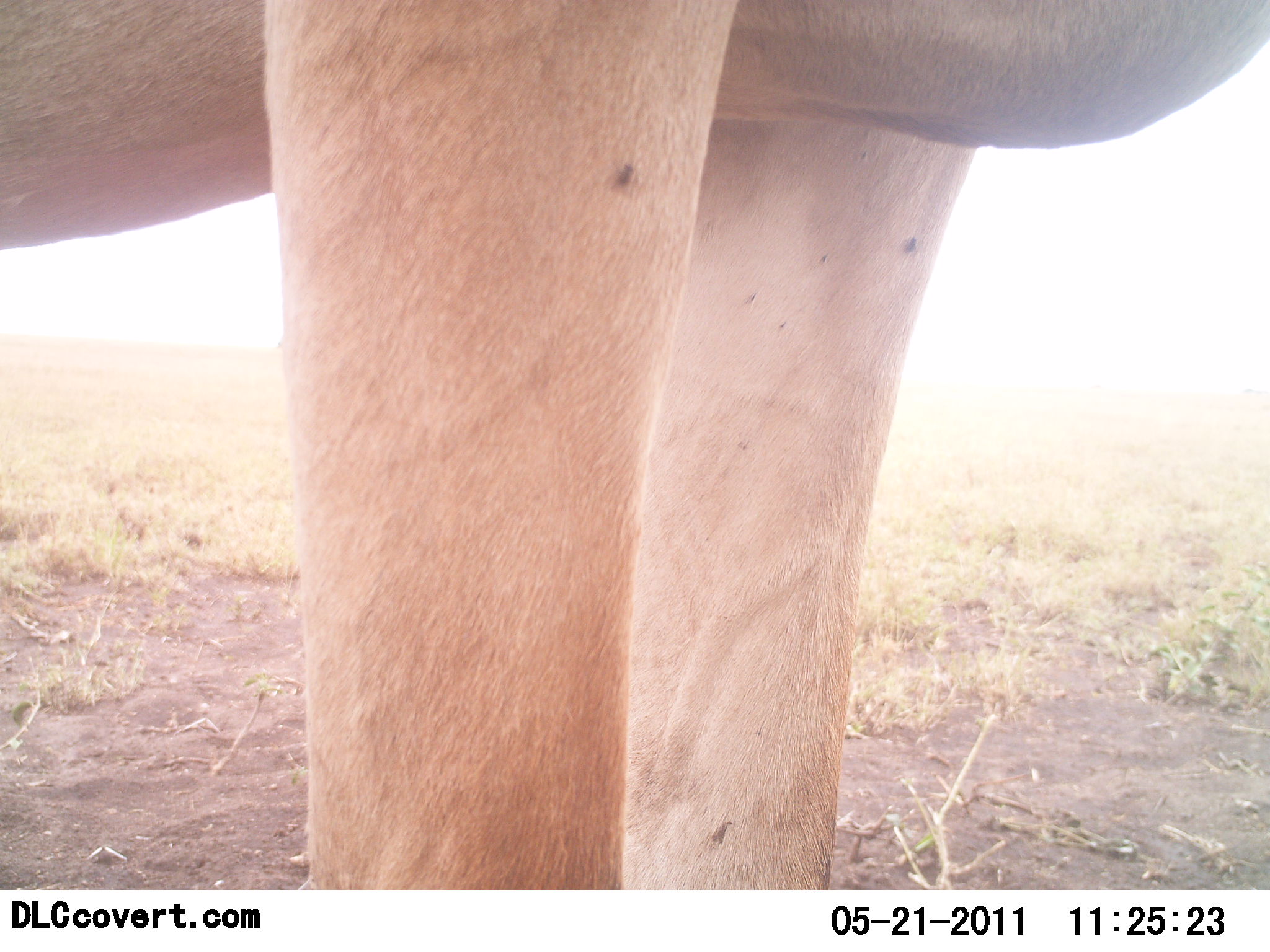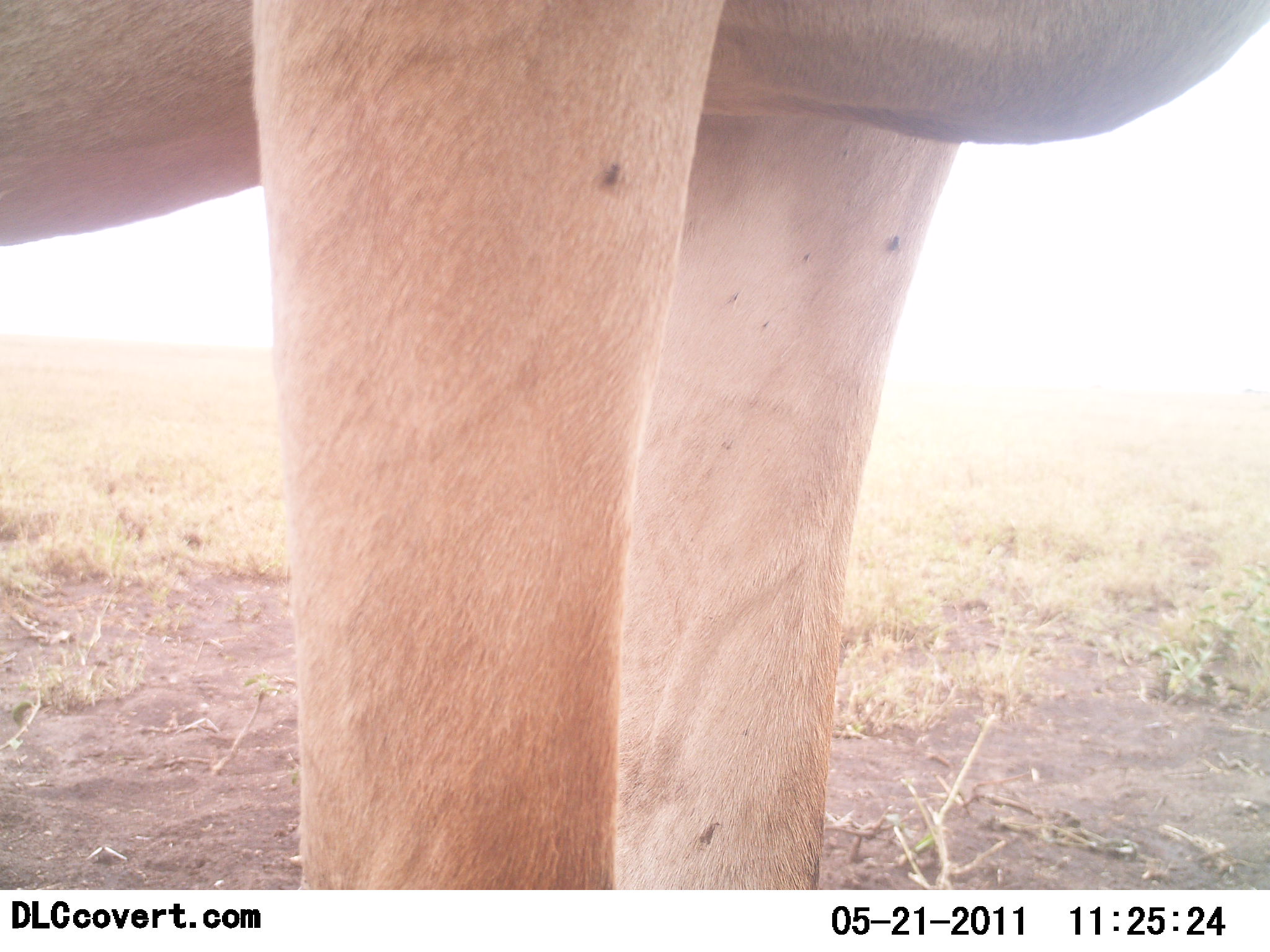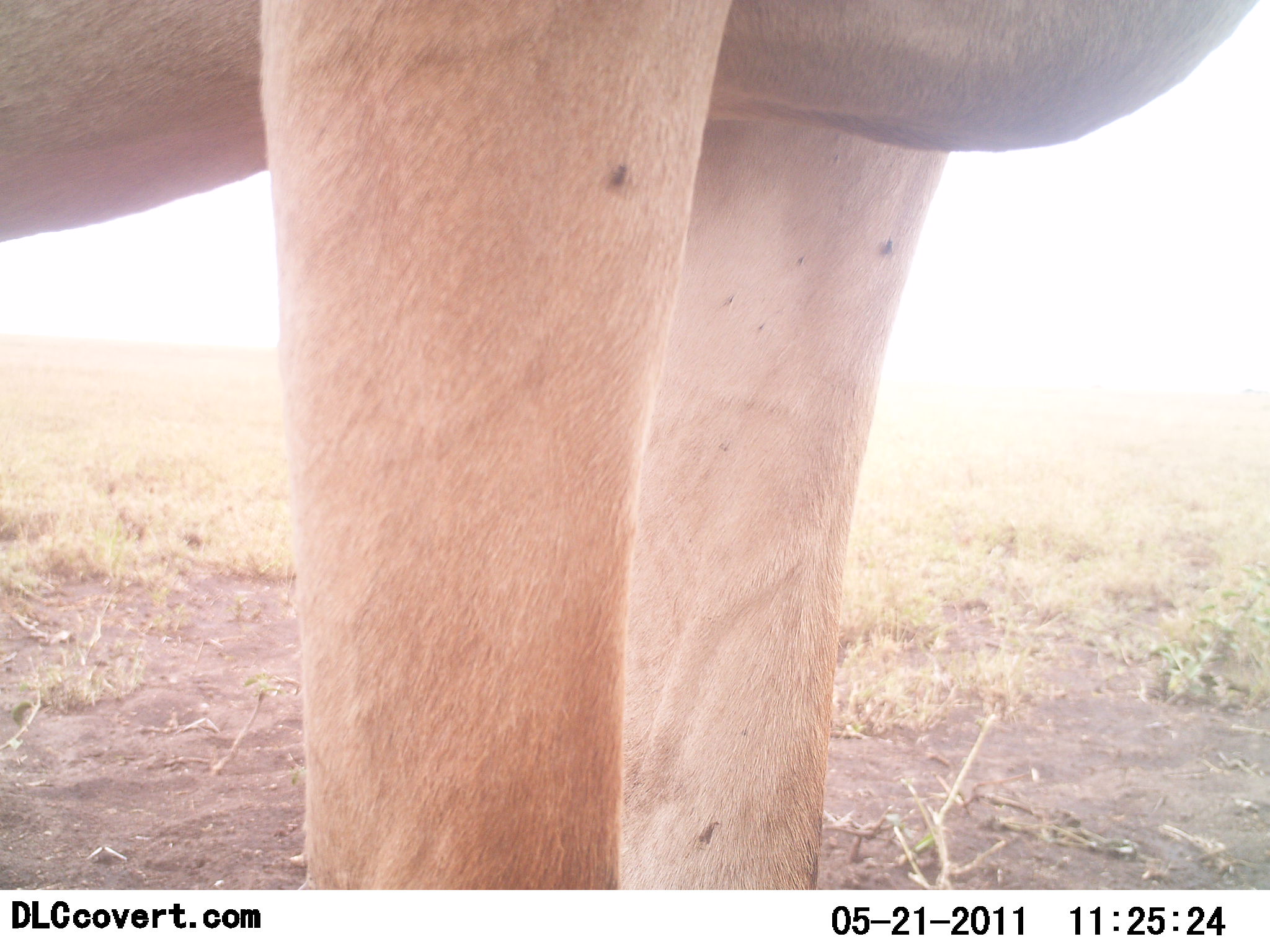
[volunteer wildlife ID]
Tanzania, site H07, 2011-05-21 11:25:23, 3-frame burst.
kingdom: Animalia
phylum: Chordata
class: Mammalia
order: Artiodactyla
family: Bovidae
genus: Alcelaphus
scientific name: Alcelaphus buselaphus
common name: hartebeest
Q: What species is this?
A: Hartebeest (Alcelaphus buselaphus).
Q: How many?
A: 1.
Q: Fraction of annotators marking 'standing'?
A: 100%.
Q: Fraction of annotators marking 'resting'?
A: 0%.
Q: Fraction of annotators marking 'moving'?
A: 10%.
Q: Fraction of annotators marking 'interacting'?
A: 0%.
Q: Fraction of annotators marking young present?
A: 0%.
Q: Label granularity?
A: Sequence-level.